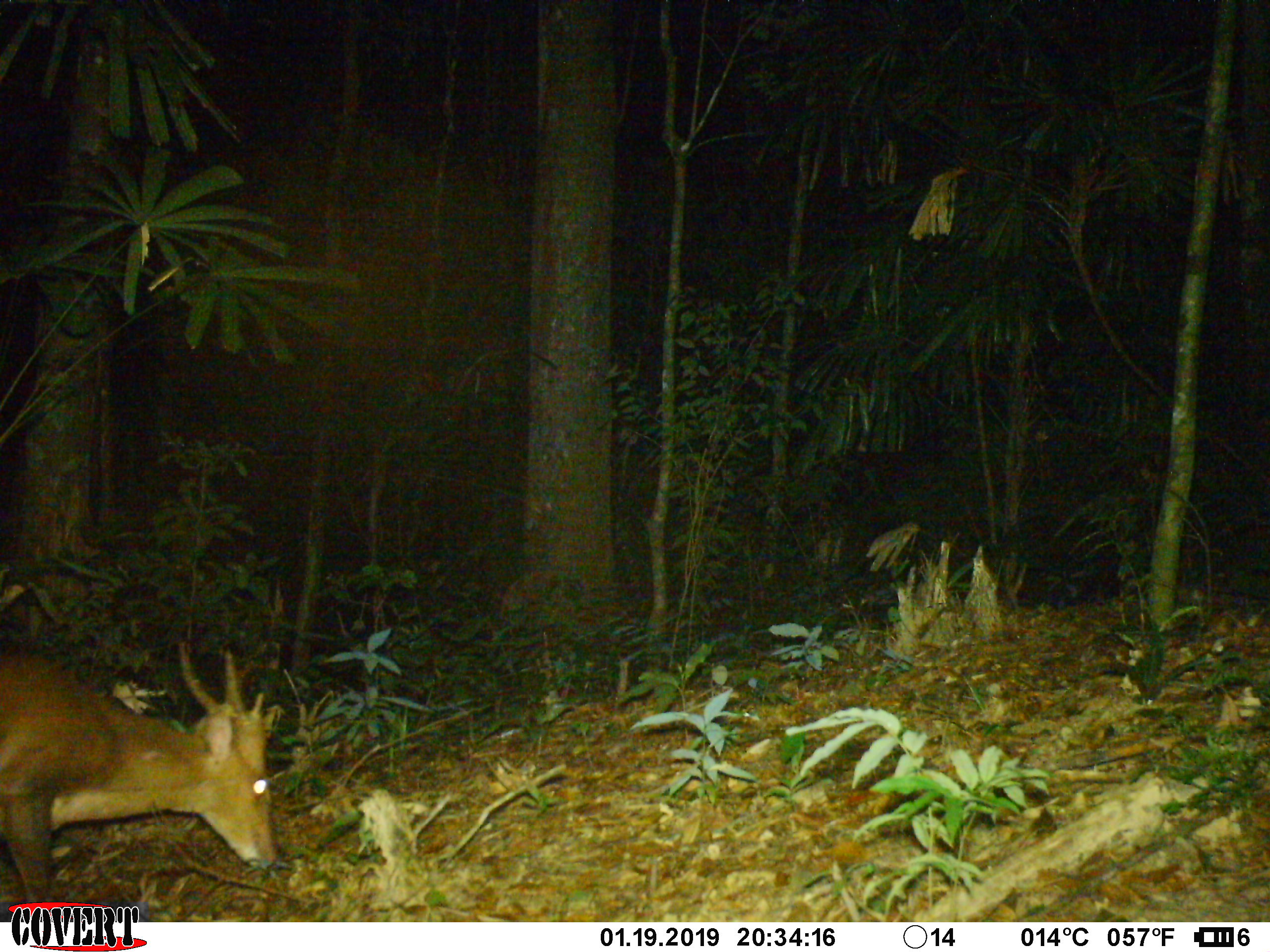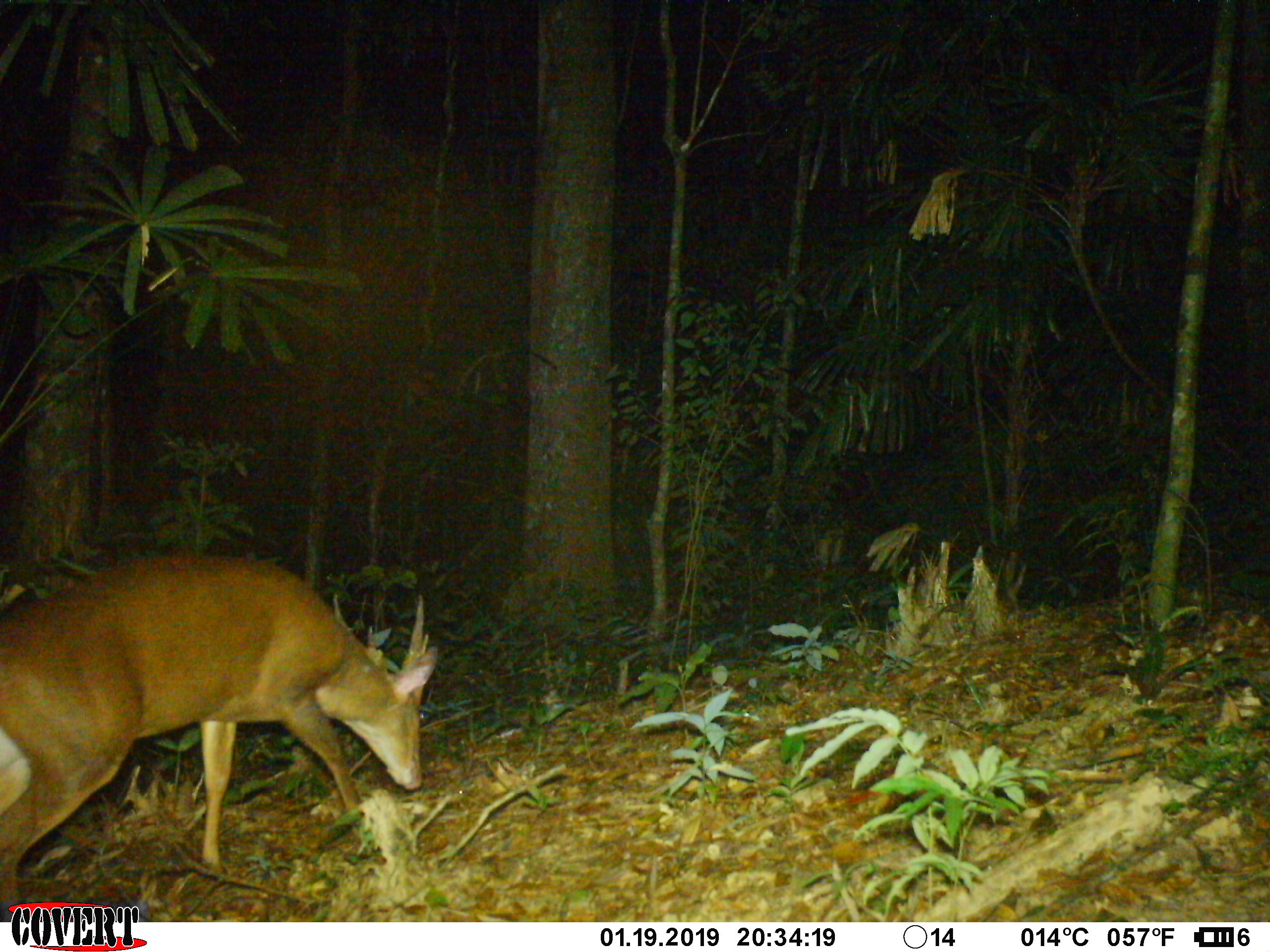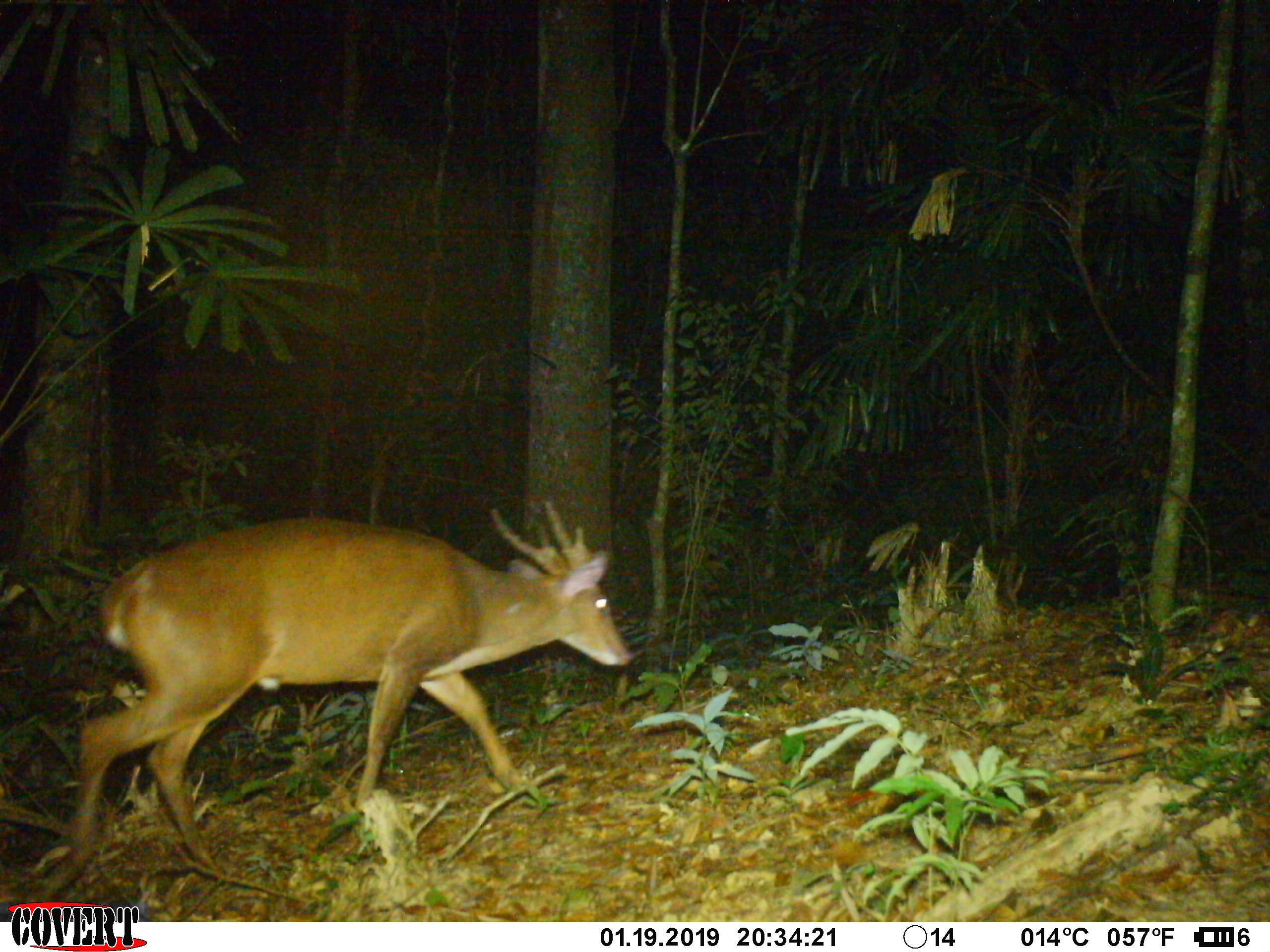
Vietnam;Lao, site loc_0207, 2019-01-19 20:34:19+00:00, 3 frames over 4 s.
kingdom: Animalia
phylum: Chordata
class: Mammalia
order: Artiodactyla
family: Cervidae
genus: Muntiacus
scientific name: Muntiacus vuquangensis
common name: large-antlered muntjac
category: large antlered muntjac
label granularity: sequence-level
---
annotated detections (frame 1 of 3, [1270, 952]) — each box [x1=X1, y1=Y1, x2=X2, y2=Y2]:
large antlered muntjac: [x1=0, y1=642, x2=277, y2=921]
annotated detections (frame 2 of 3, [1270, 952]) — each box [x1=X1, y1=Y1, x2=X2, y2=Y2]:
large antlered muntjac: [x1=0, y1=551, x2=437, y2=918]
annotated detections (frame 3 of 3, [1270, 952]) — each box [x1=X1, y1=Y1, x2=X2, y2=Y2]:
large antlered muntjac: [x1=36, y1=496, x2=634, y2=897]